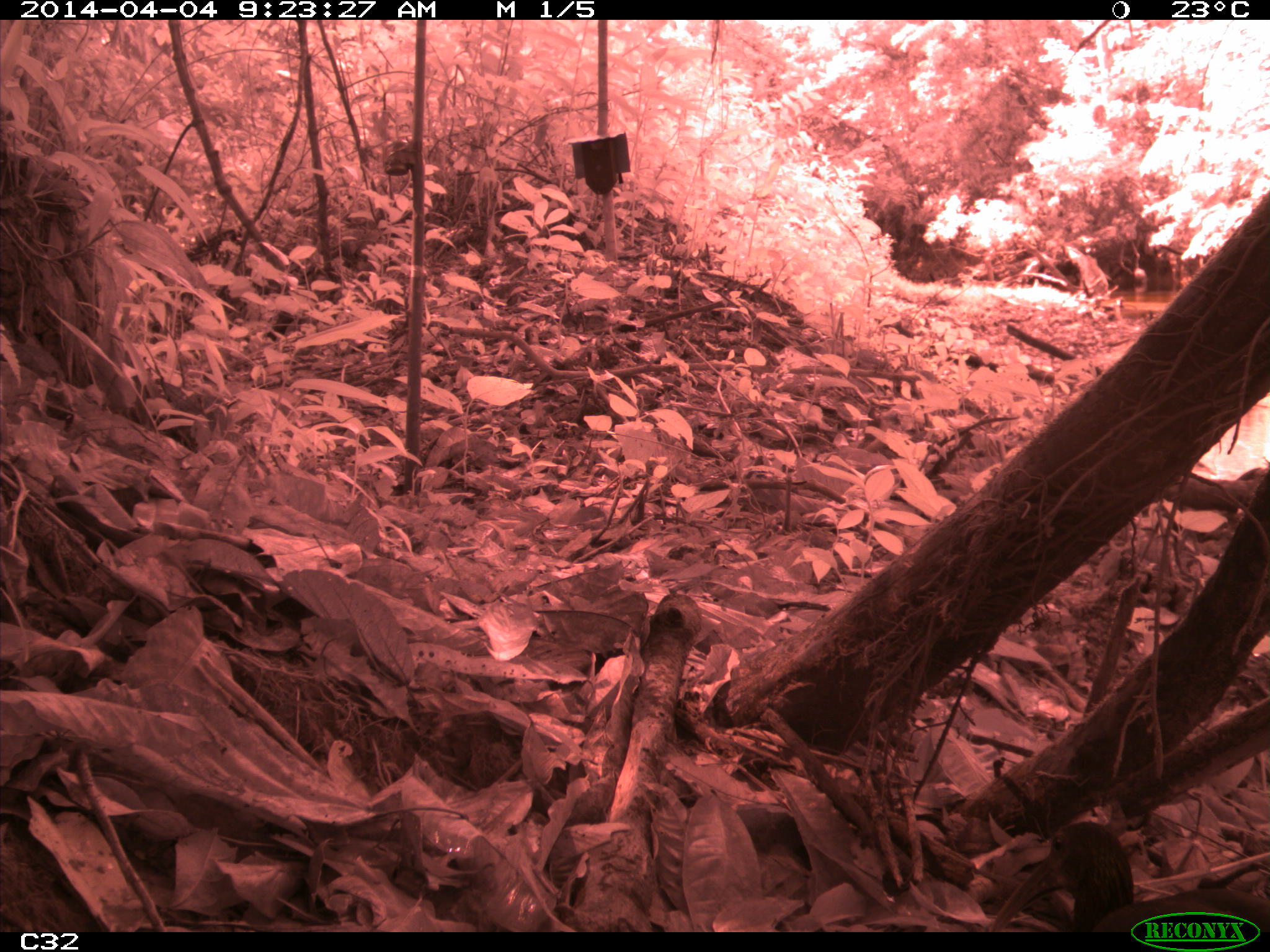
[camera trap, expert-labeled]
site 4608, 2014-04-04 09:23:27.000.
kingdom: Animalia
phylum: Chordata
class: Aves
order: Pelecaniformes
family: Threskiornithidae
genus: Mesembrinibis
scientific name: Mesembrinibis cayennensis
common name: green ibis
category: mesembrinis cayannensis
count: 2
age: adult